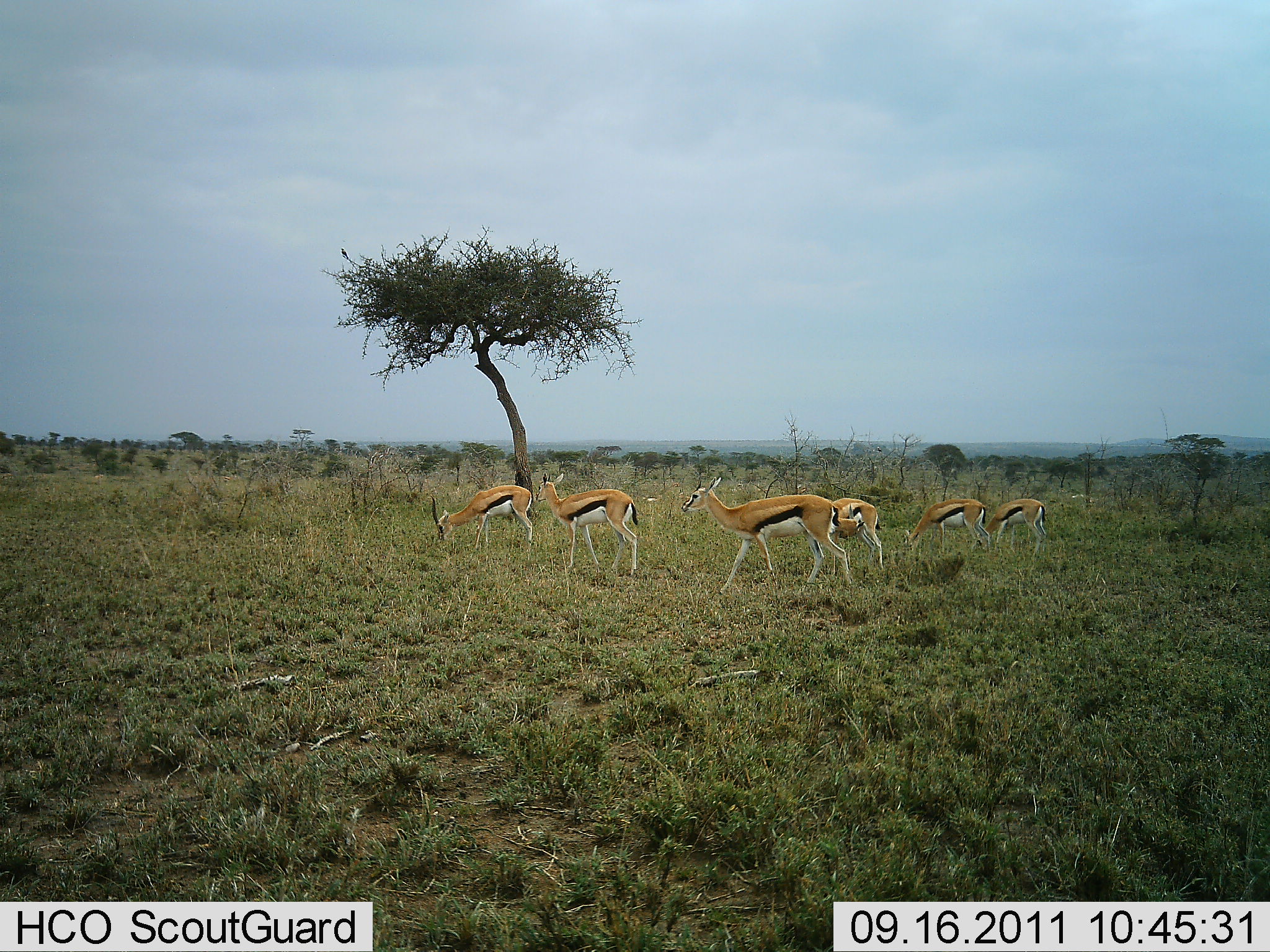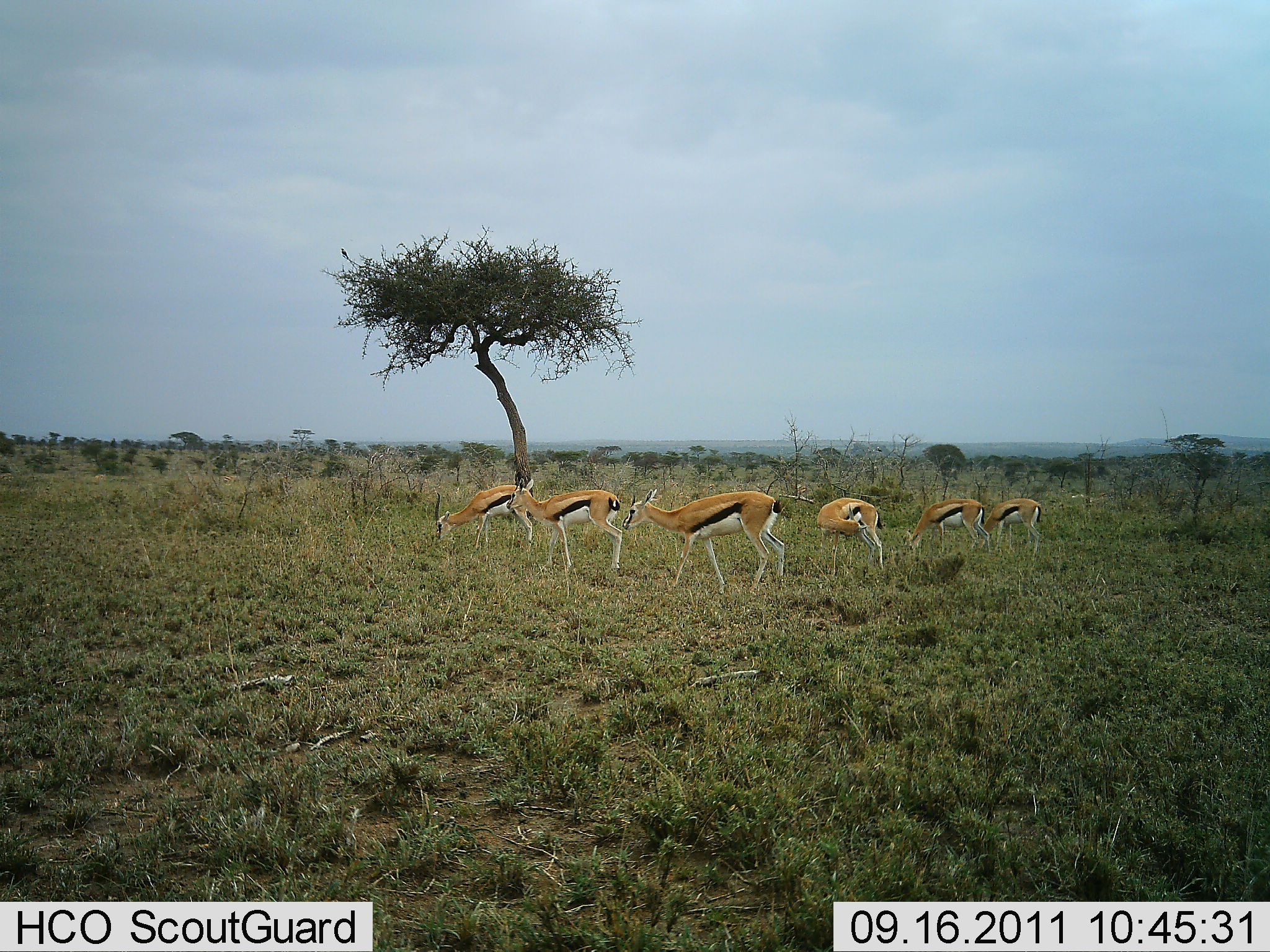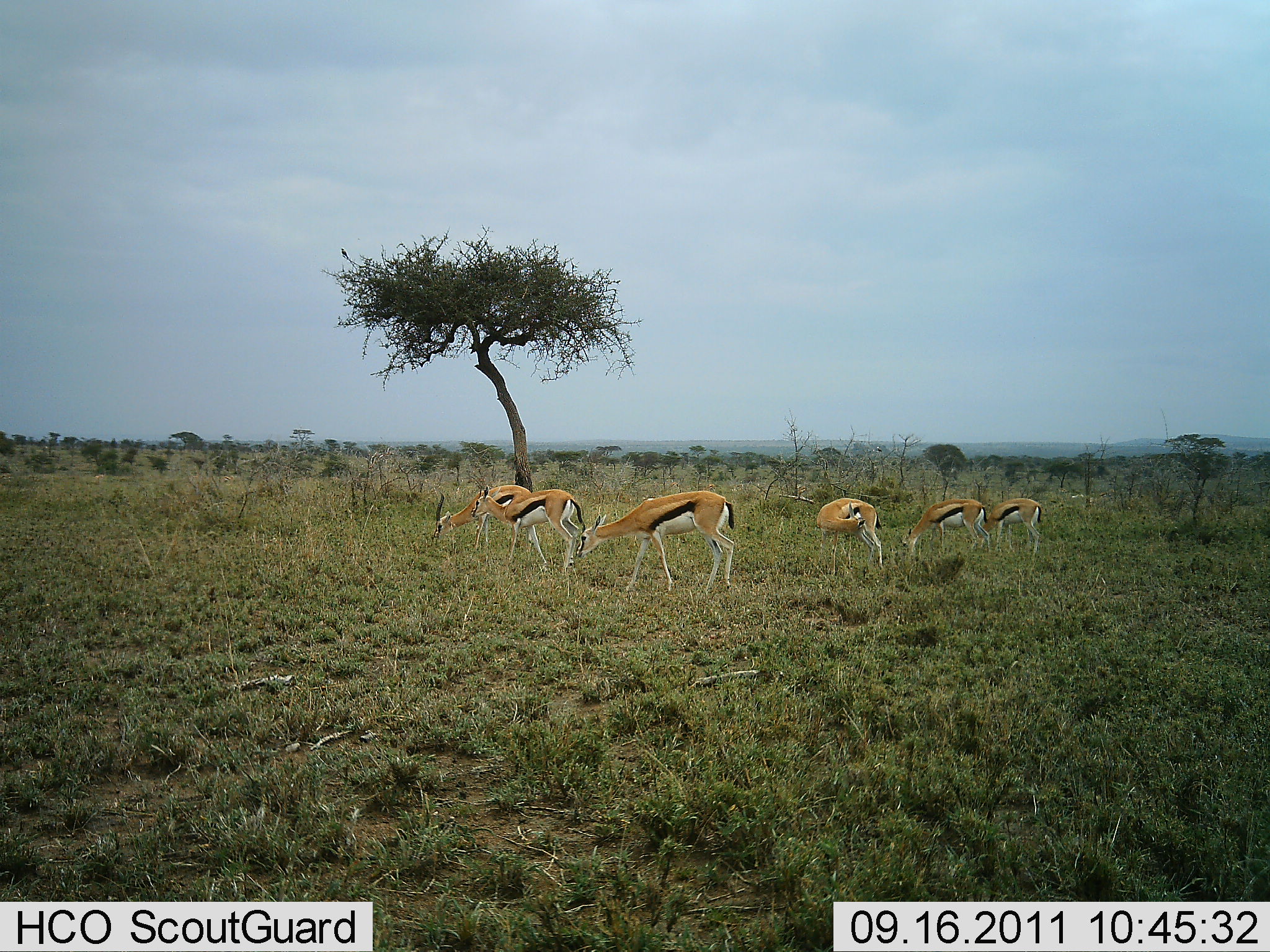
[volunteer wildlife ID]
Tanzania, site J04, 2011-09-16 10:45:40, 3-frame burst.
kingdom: Animalia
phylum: Chordata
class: Mammalia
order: Artiodactyla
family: Bovidae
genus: Eudorcas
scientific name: Eudorcas thomsonii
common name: thomson's gazelle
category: gazellethomsons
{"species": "gazellethomsons (thomson's gazelle) (Eudorcas thomsonii)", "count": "6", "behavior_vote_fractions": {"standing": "60%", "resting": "0%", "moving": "70%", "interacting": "0%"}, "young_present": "0%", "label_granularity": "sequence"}